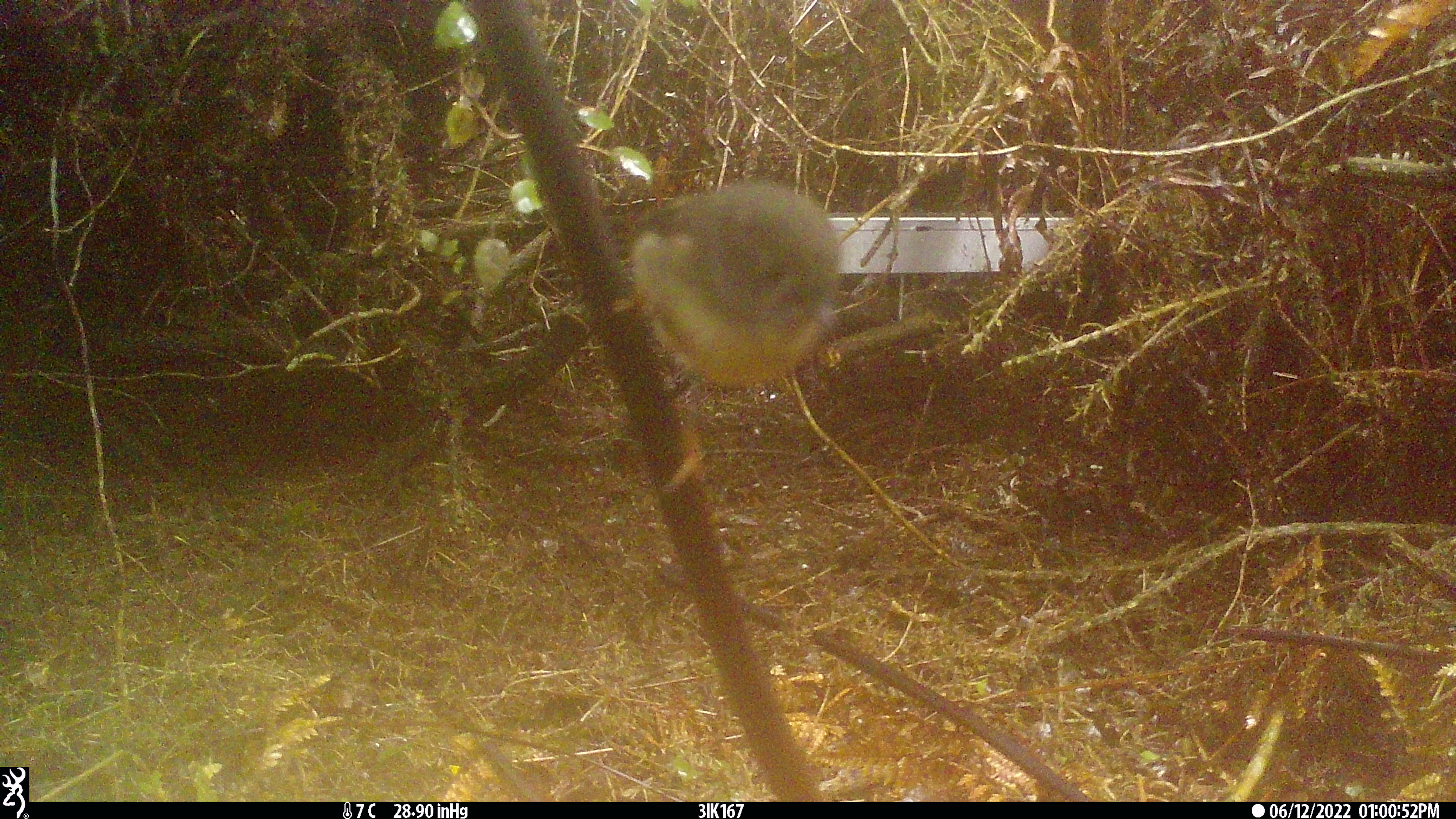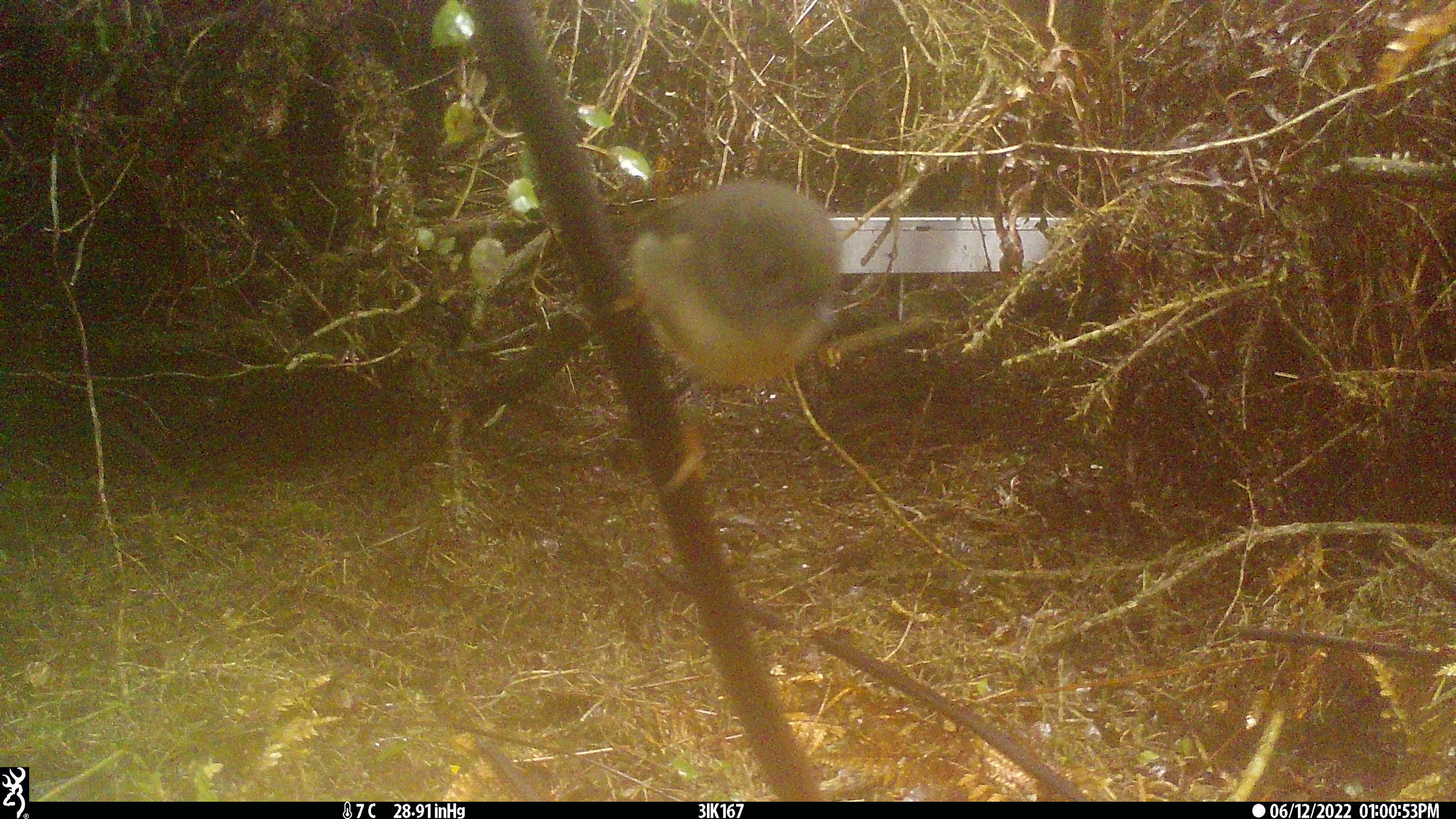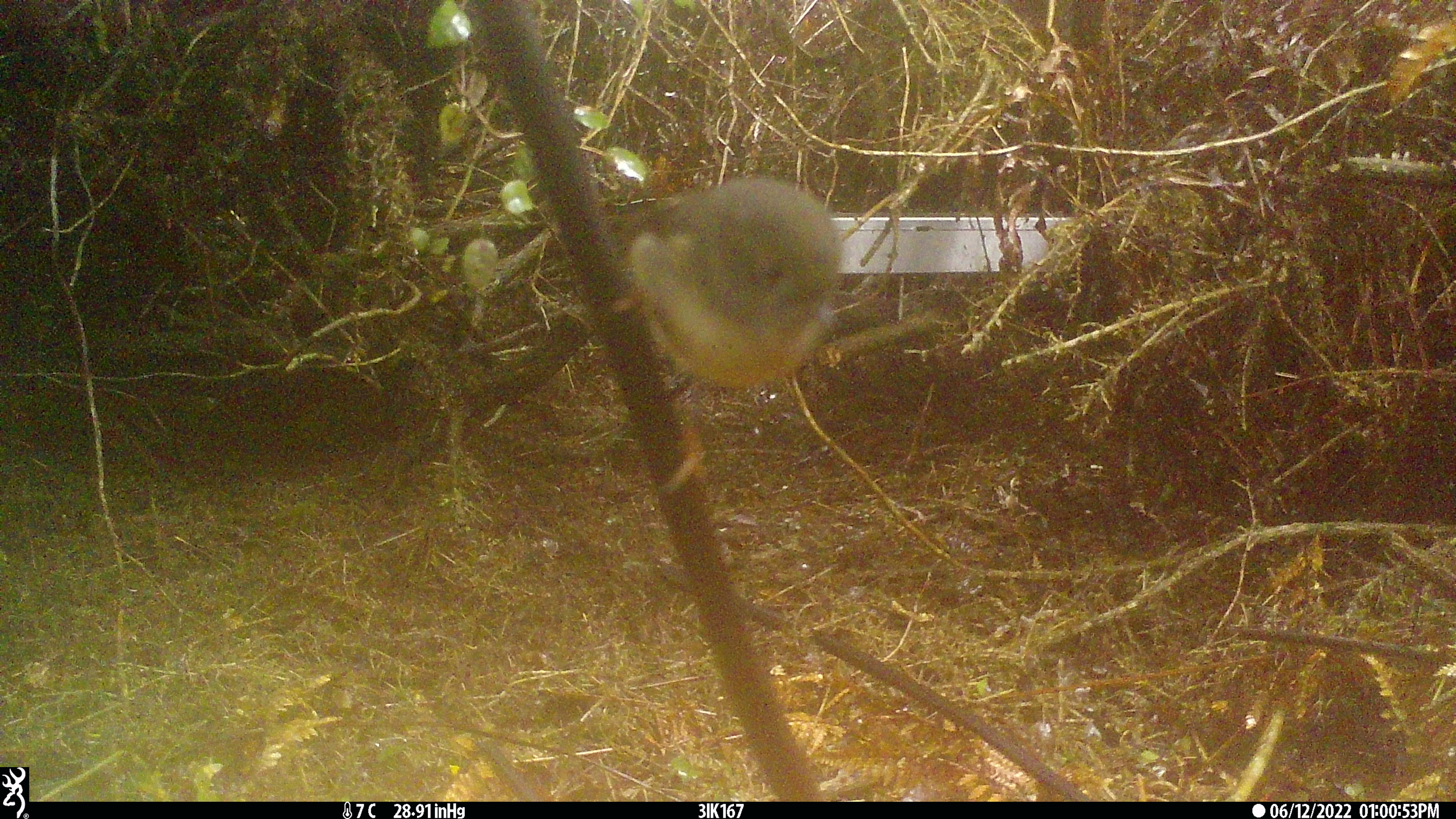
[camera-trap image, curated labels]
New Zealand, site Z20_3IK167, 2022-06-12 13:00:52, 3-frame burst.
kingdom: Animalia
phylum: Chordata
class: Aves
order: Passeriformes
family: Petroicidae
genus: Petroica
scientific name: Petroica macrocephala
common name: tomtit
Tomtit (Petroica macrocephala).